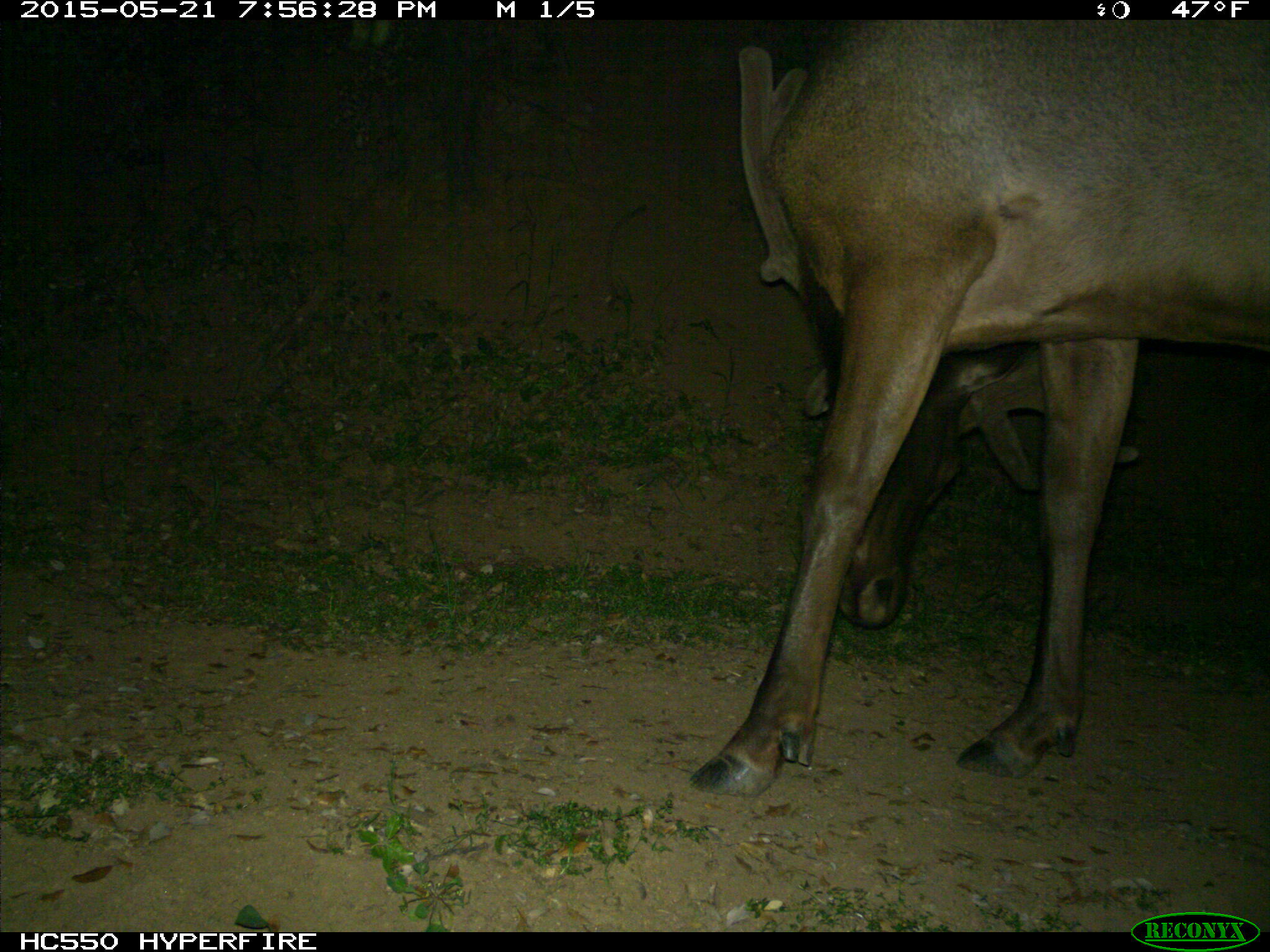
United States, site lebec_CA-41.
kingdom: Animalia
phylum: Chordata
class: Mammalia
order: Artiodactyla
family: Cervidae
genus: Cervus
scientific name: Cervus canadensis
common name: elk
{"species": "Cervus canadensis (elk)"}